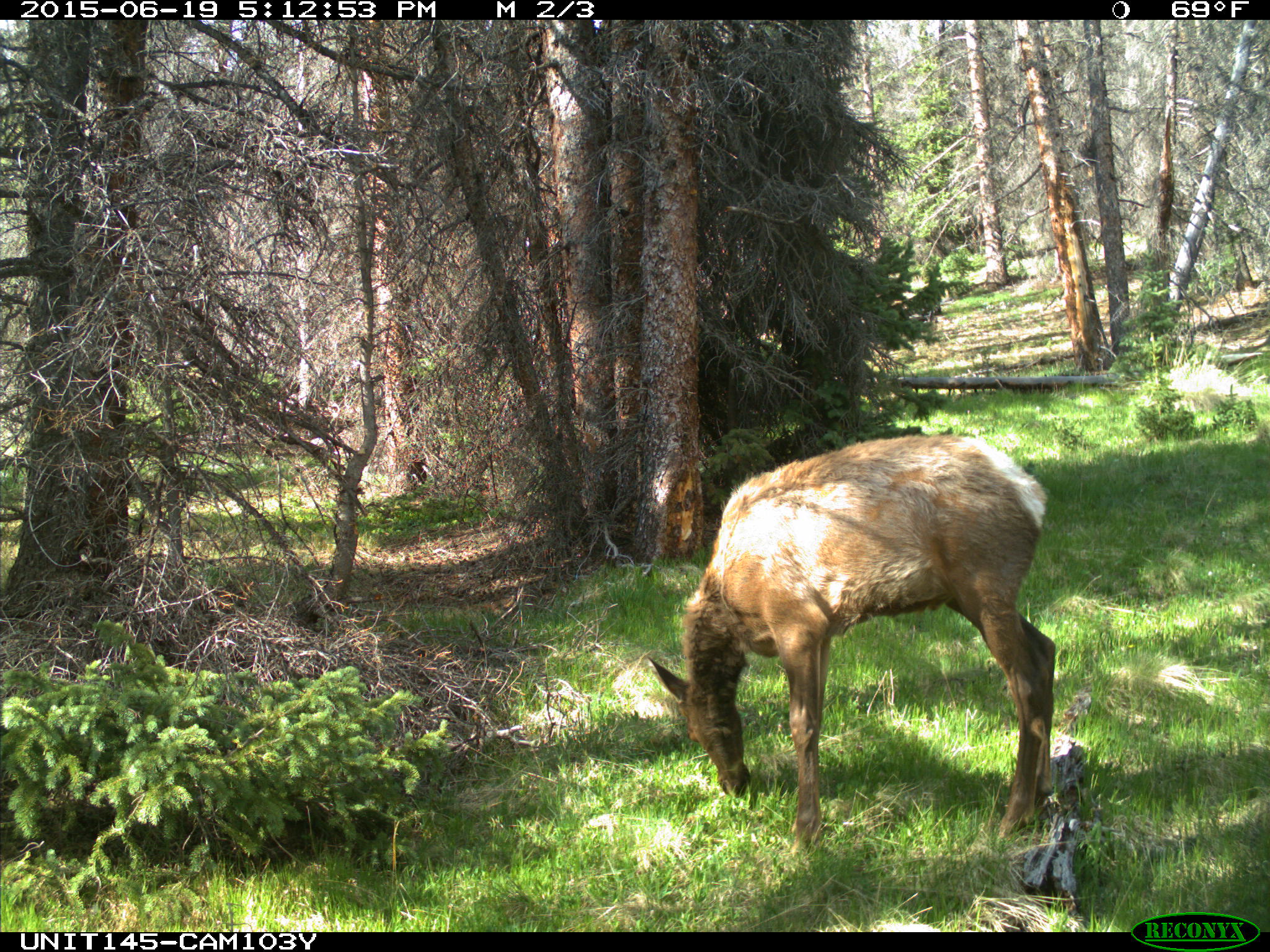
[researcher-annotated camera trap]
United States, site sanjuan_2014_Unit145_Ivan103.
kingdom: Animalia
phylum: Chordata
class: Mammalia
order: Artiodactyla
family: Cervidae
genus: Cervus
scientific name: Cervus elaphus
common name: red deer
Cervus elaphus (red deer).